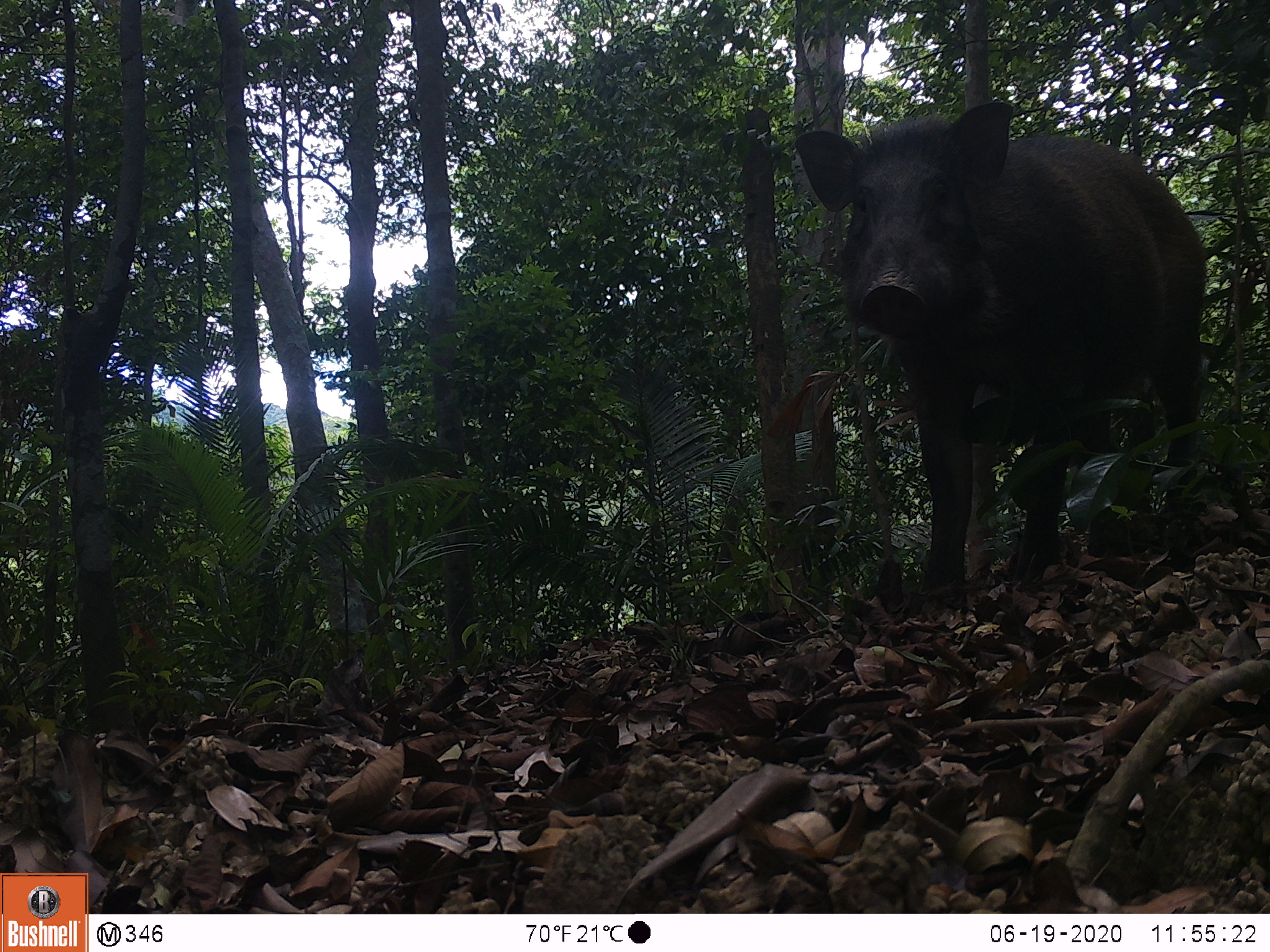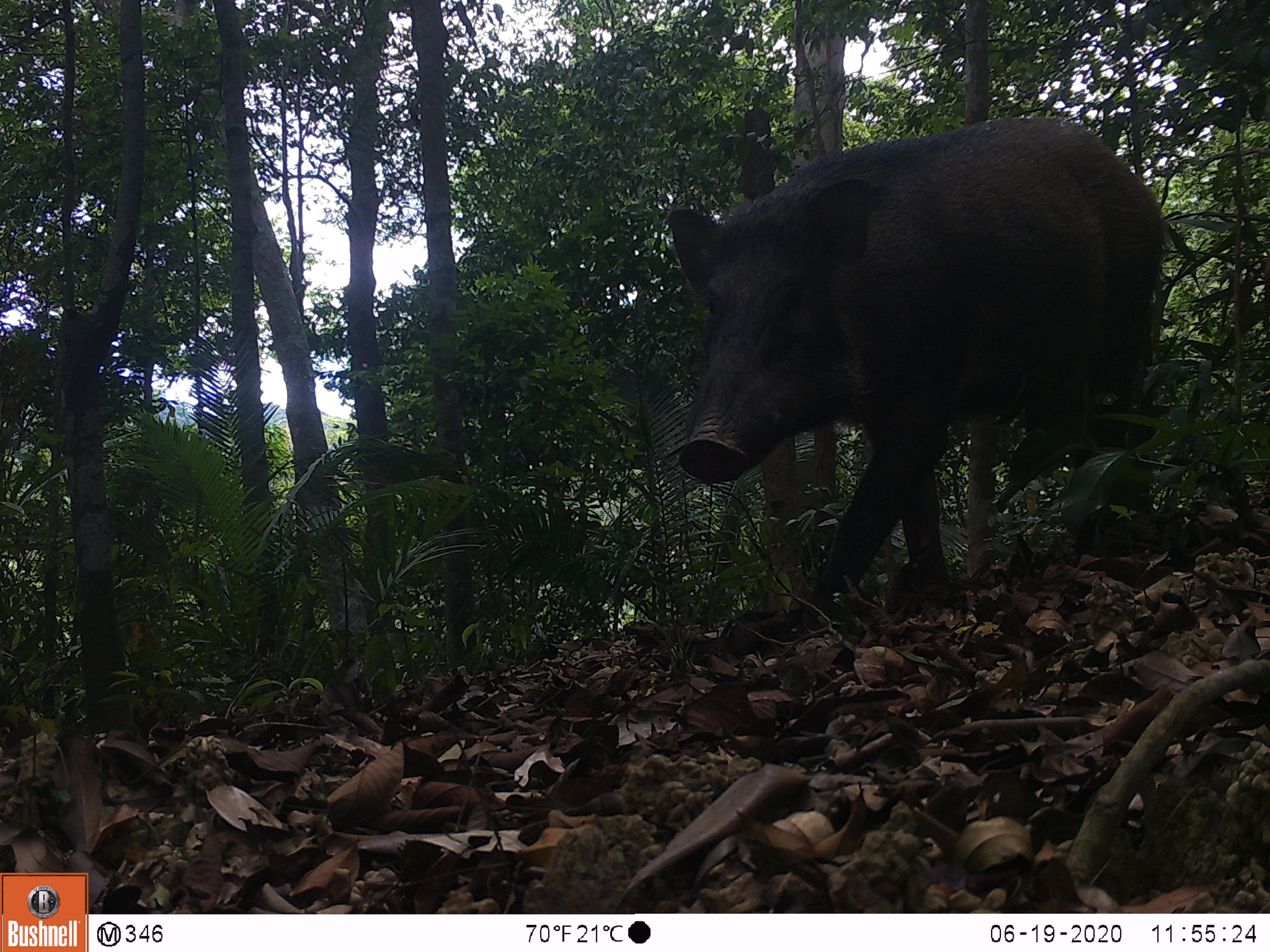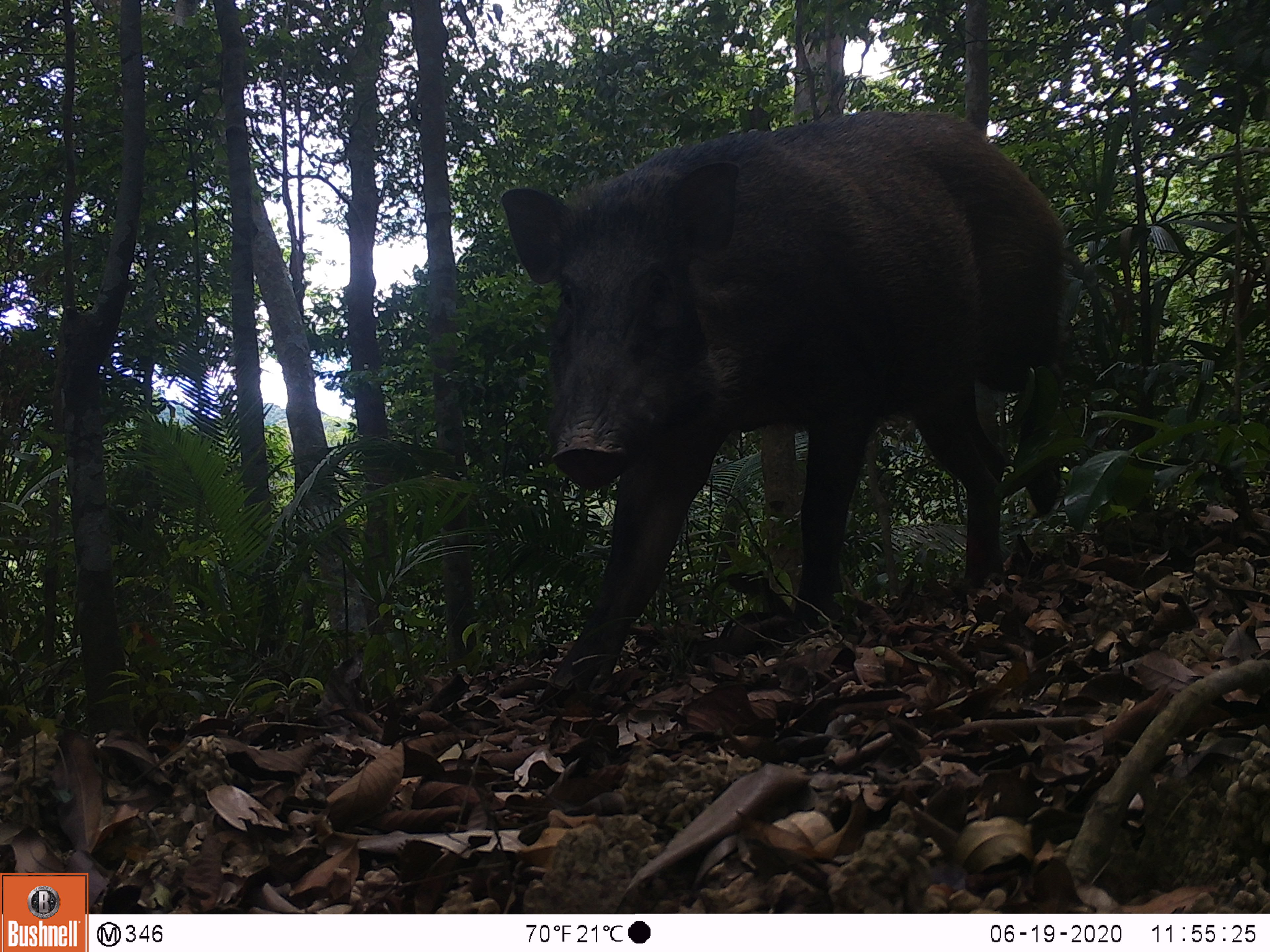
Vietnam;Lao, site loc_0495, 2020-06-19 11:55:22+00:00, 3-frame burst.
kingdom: Animalia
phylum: Chordata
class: Mammalia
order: Artiodactyla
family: Suidae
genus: Sus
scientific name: Sus scrofa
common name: eurasian wild pig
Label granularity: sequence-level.